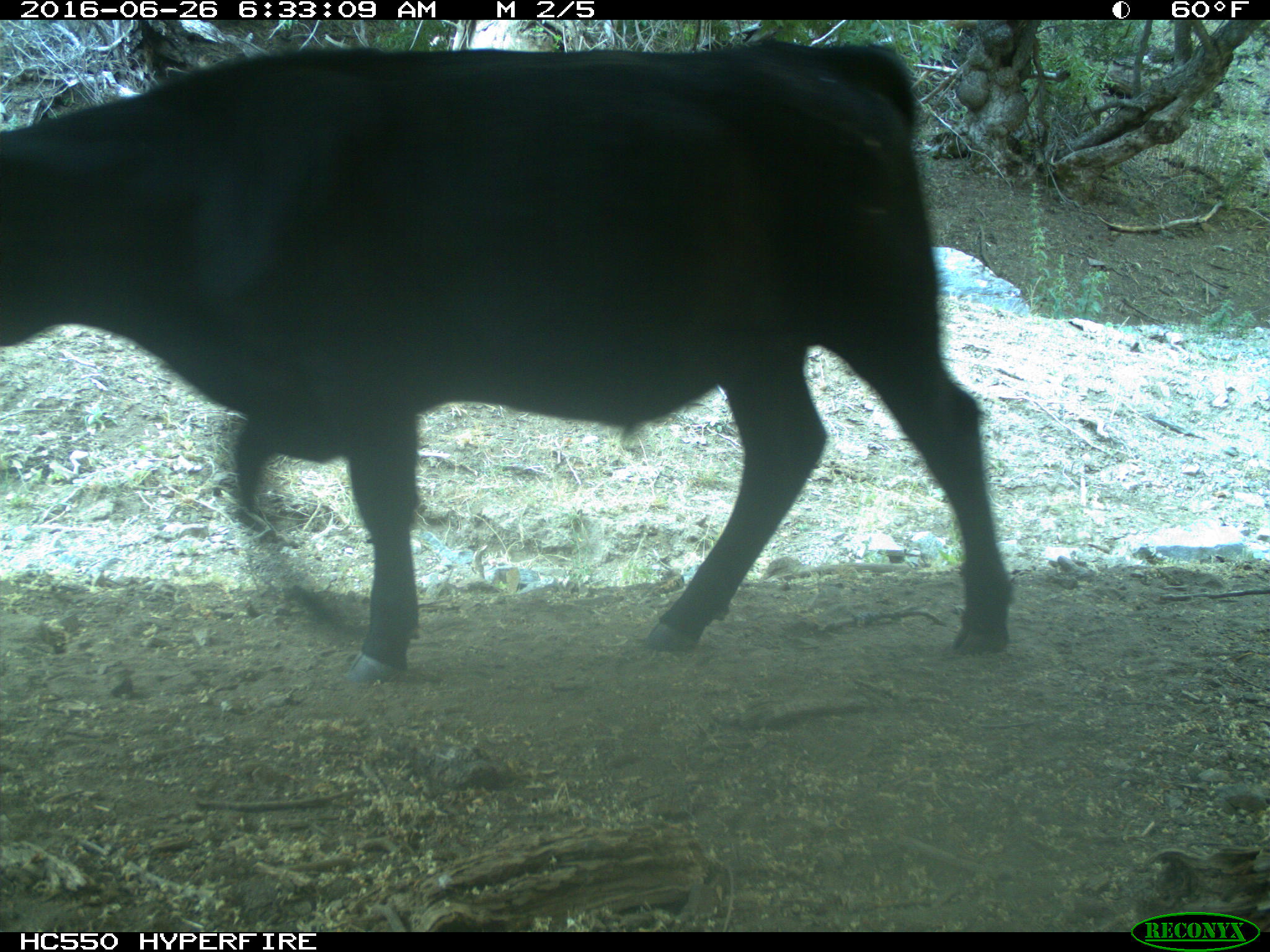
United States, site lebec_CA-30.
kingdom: Animalia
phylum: Chordata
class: Mammalia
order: Artiodactyla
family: Bovidae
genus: Bos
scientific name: Bos taurus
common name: domestic cow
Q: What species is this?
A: Bos taurus (domestic cow).